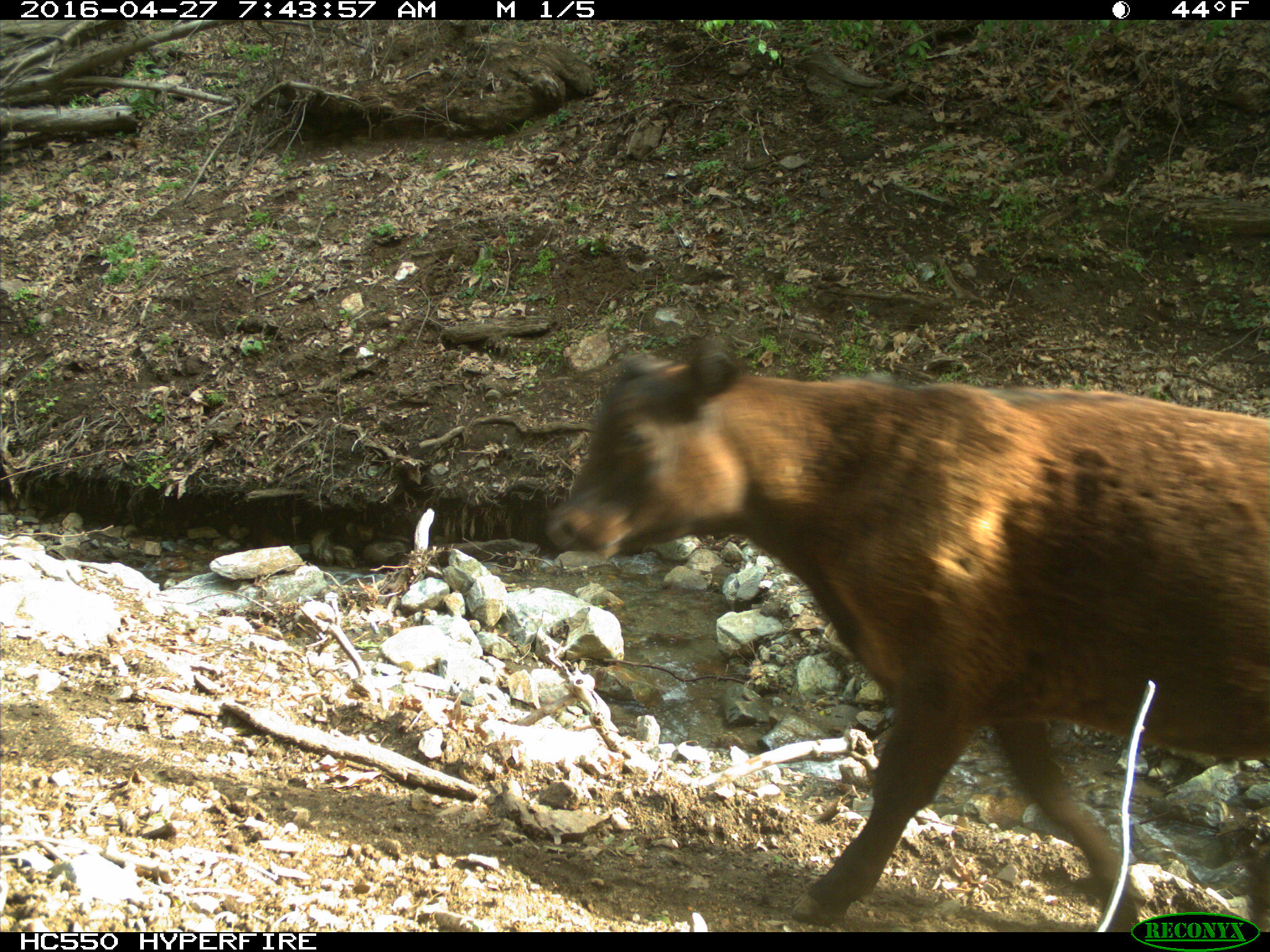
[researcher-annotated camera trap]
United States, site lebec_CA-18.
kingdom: Animalia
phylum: Chordata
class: Mammalia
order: Artiodactyla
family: Bovidae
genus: Bos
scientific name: Bos taurus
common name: domestic cow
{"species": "Bos taurus (domestic cow)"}